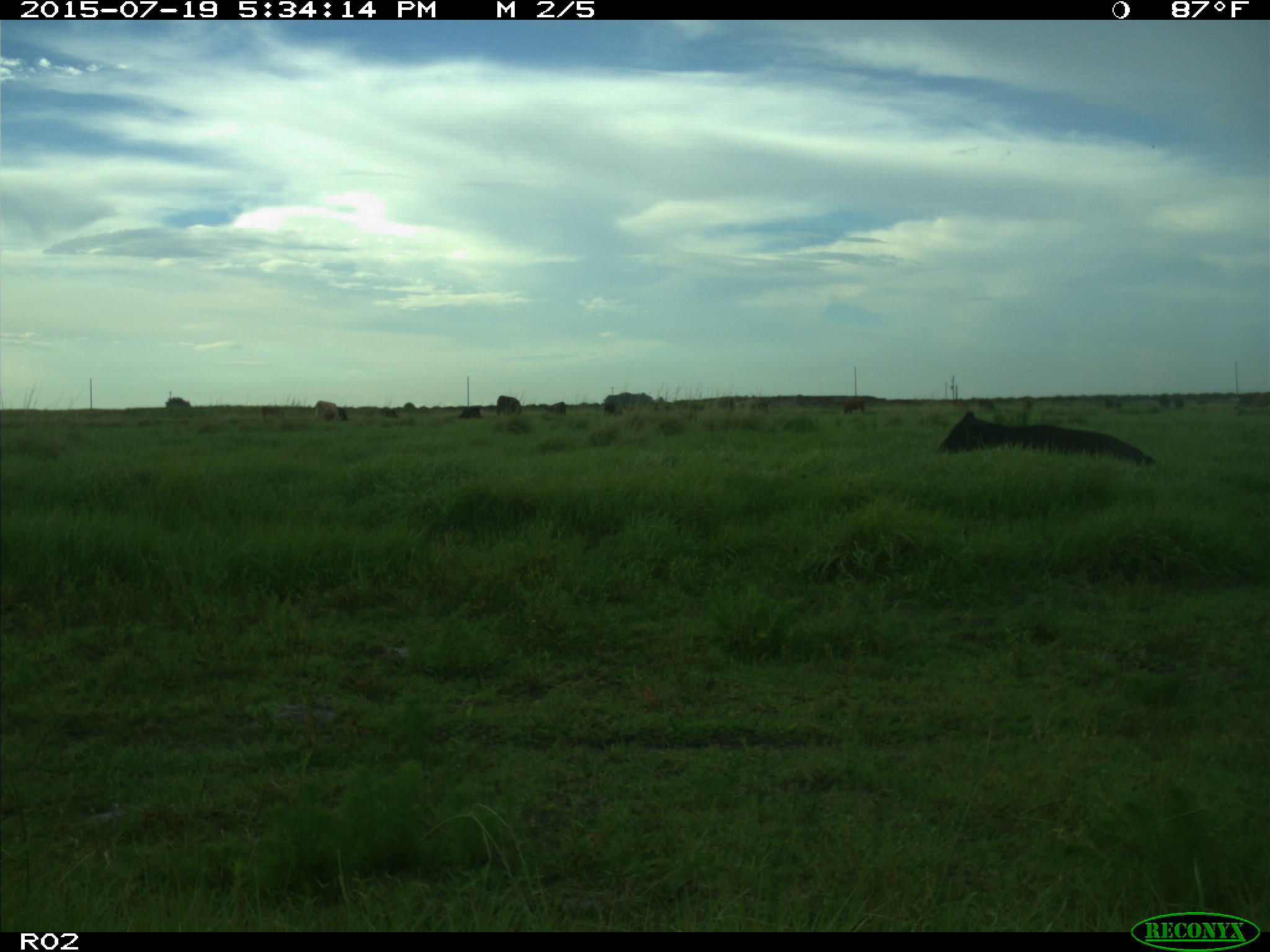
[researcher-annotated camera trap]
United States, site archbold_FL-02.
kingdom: Animalia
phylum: Chordata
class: Mammalia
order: Artiodactyla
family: Bovidae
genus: Bos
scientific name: Bos taurus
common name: domestic cow